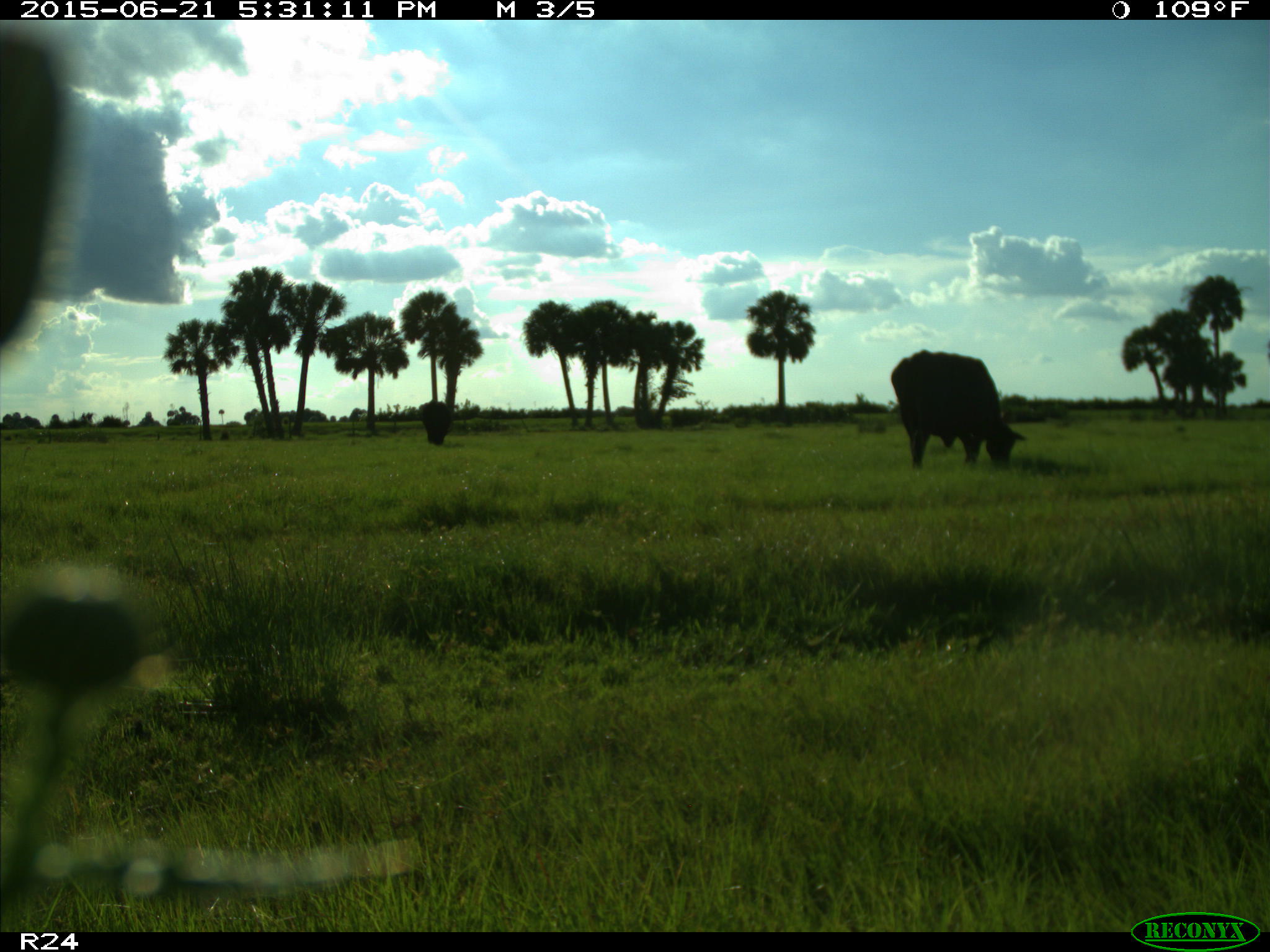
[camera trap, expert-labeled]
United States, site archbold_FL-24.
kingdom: Animalia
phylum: Chordata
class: Mammalia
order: Artiodactyla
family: Bovidae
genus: Bos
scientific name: Bos taurus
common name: domestic cow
Bos taurus (domestic cow).